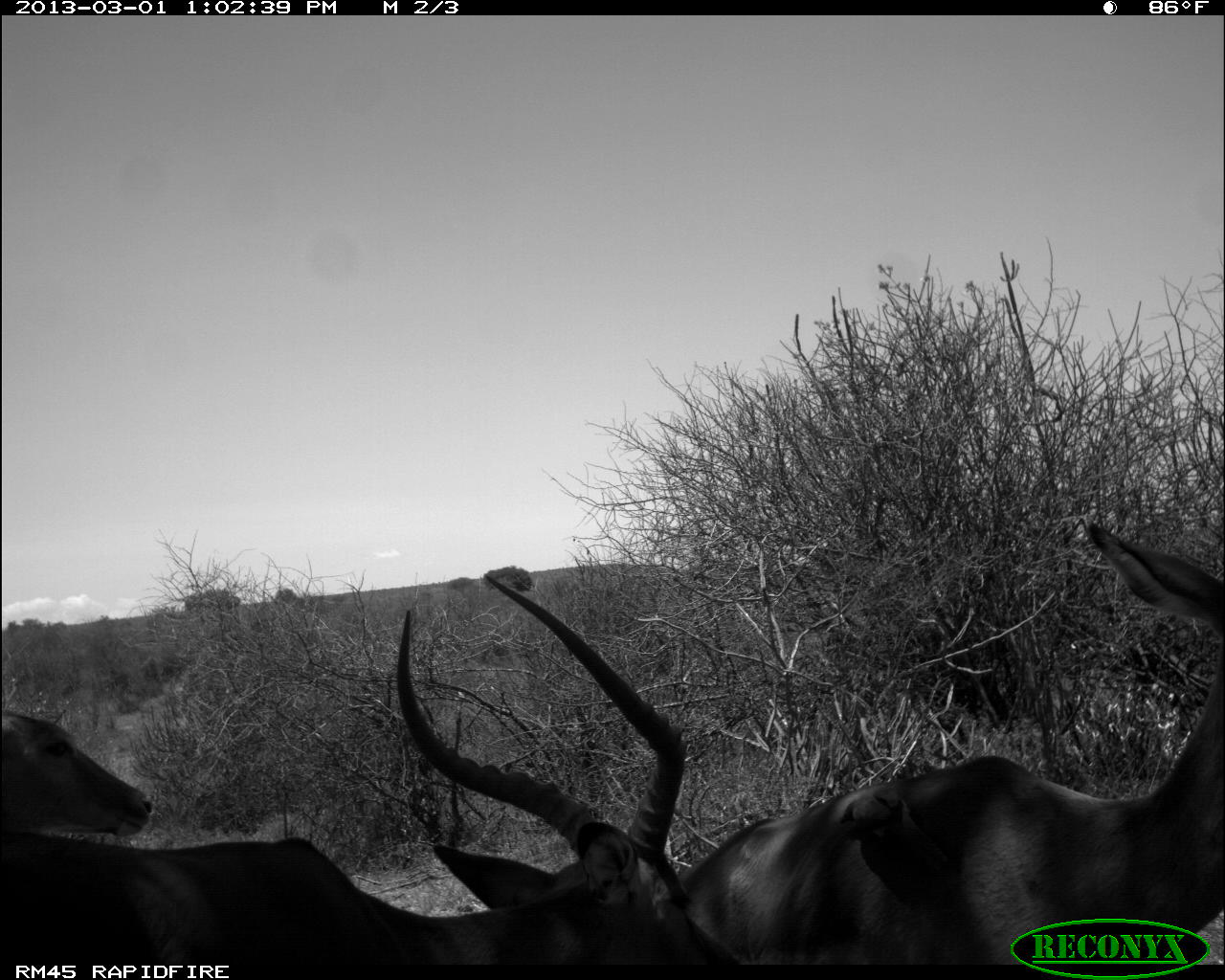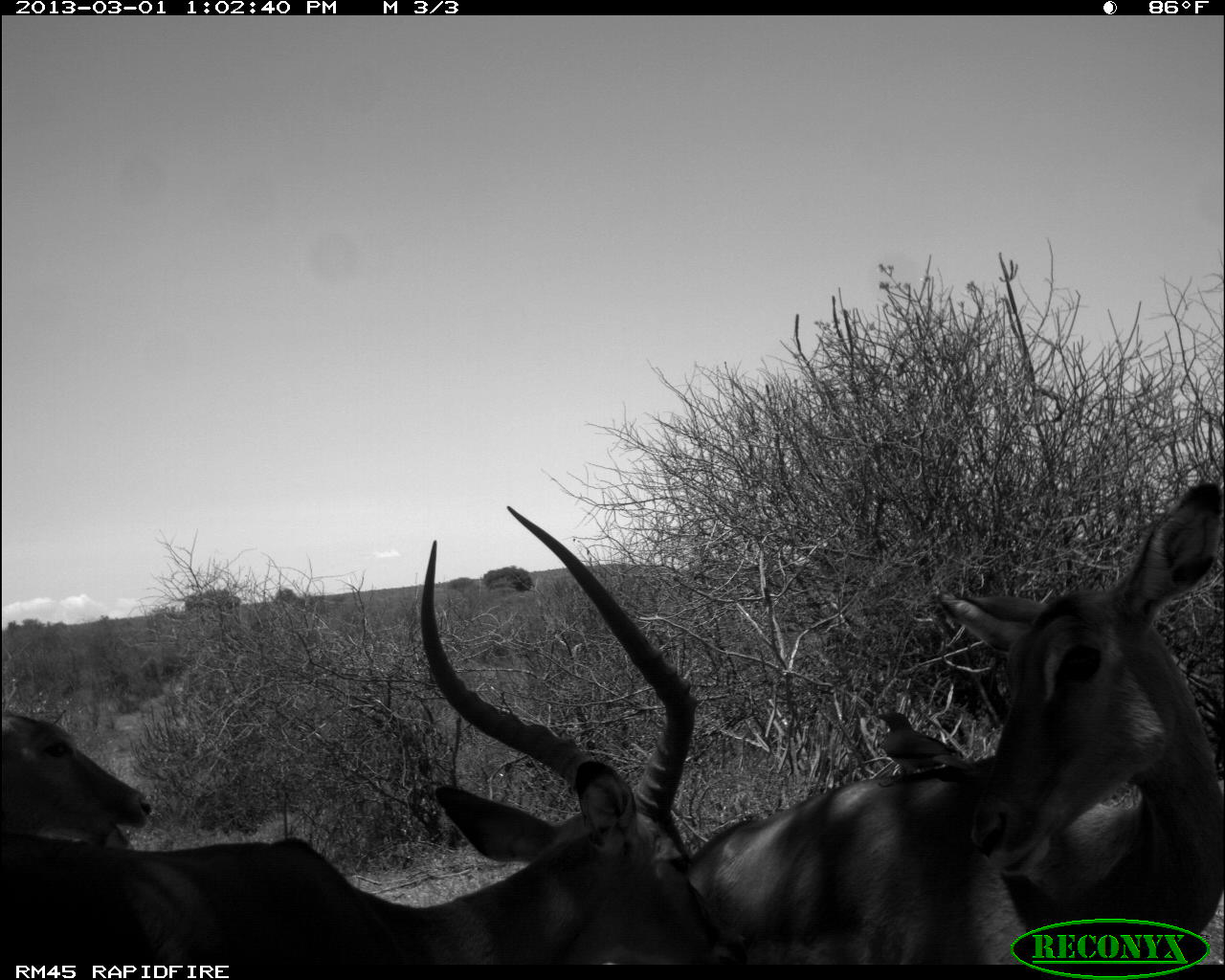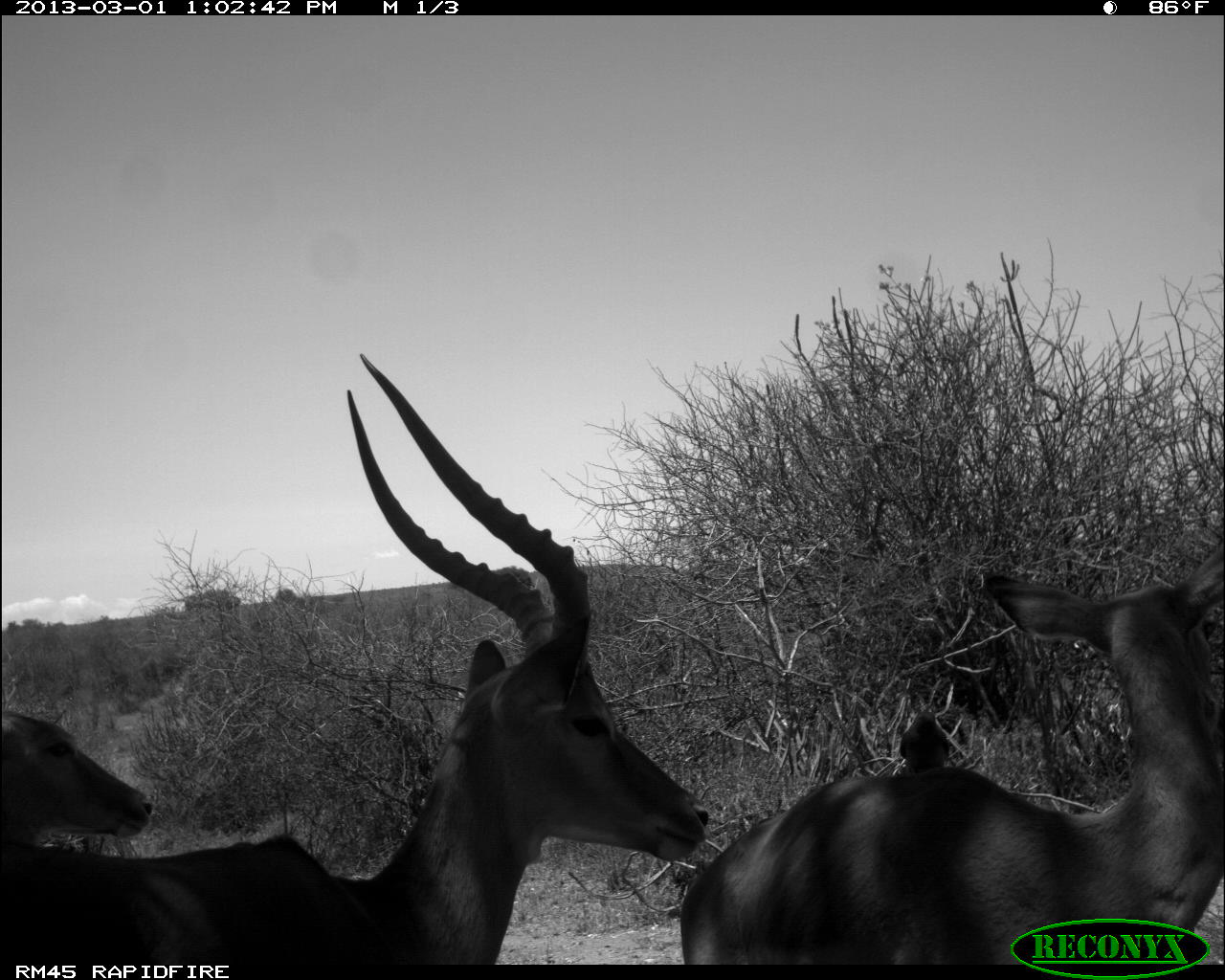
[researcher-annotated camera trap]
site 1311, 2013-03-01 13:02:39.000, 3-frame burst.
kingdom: Animalia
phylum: Chordata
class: Mammalia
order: Artiodactyla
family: Bovidae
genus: Aepyceros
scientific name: Aepyceros melampus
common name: impala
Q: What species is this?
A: Aepyceros melampus (impala).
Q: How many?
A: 3.